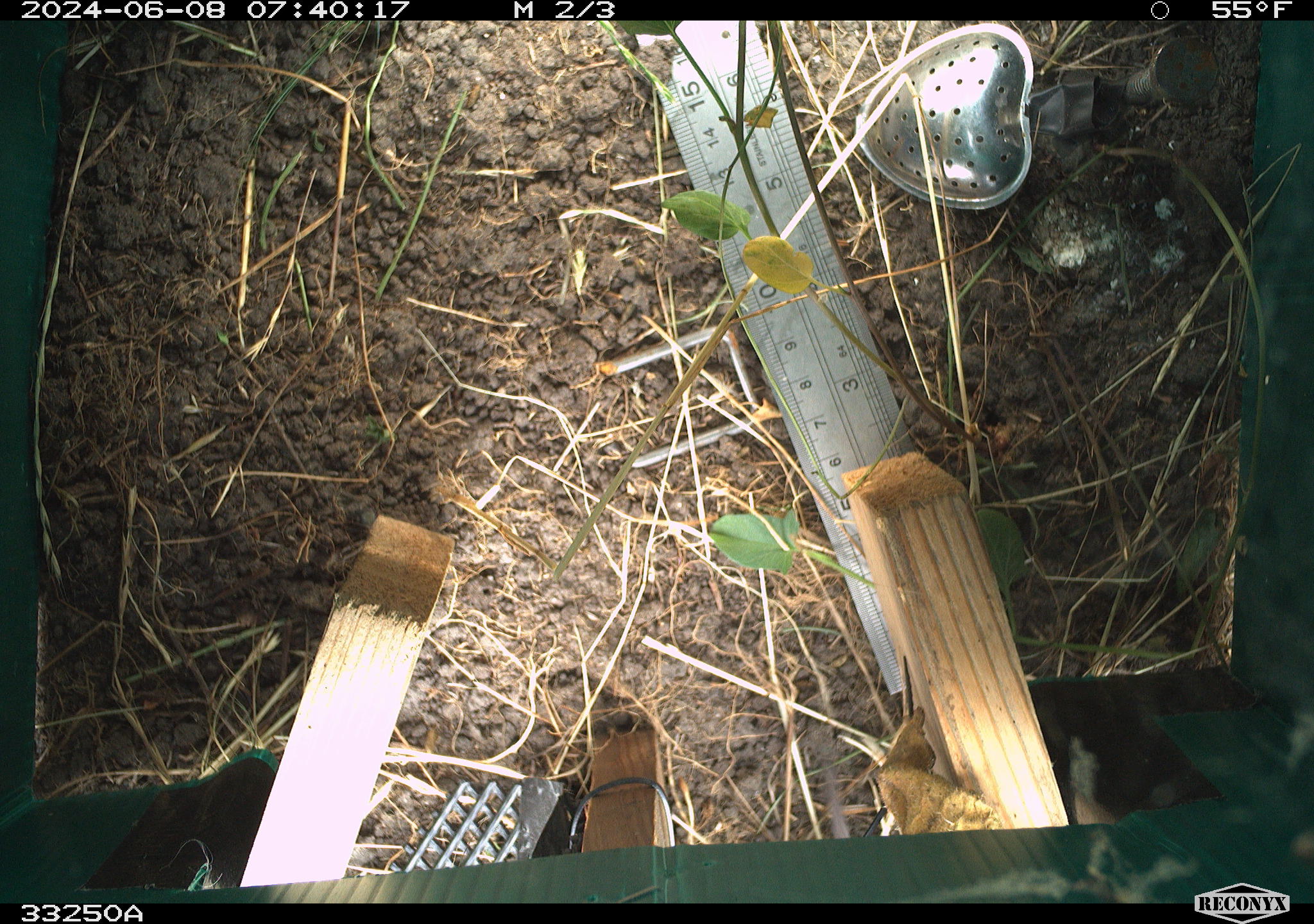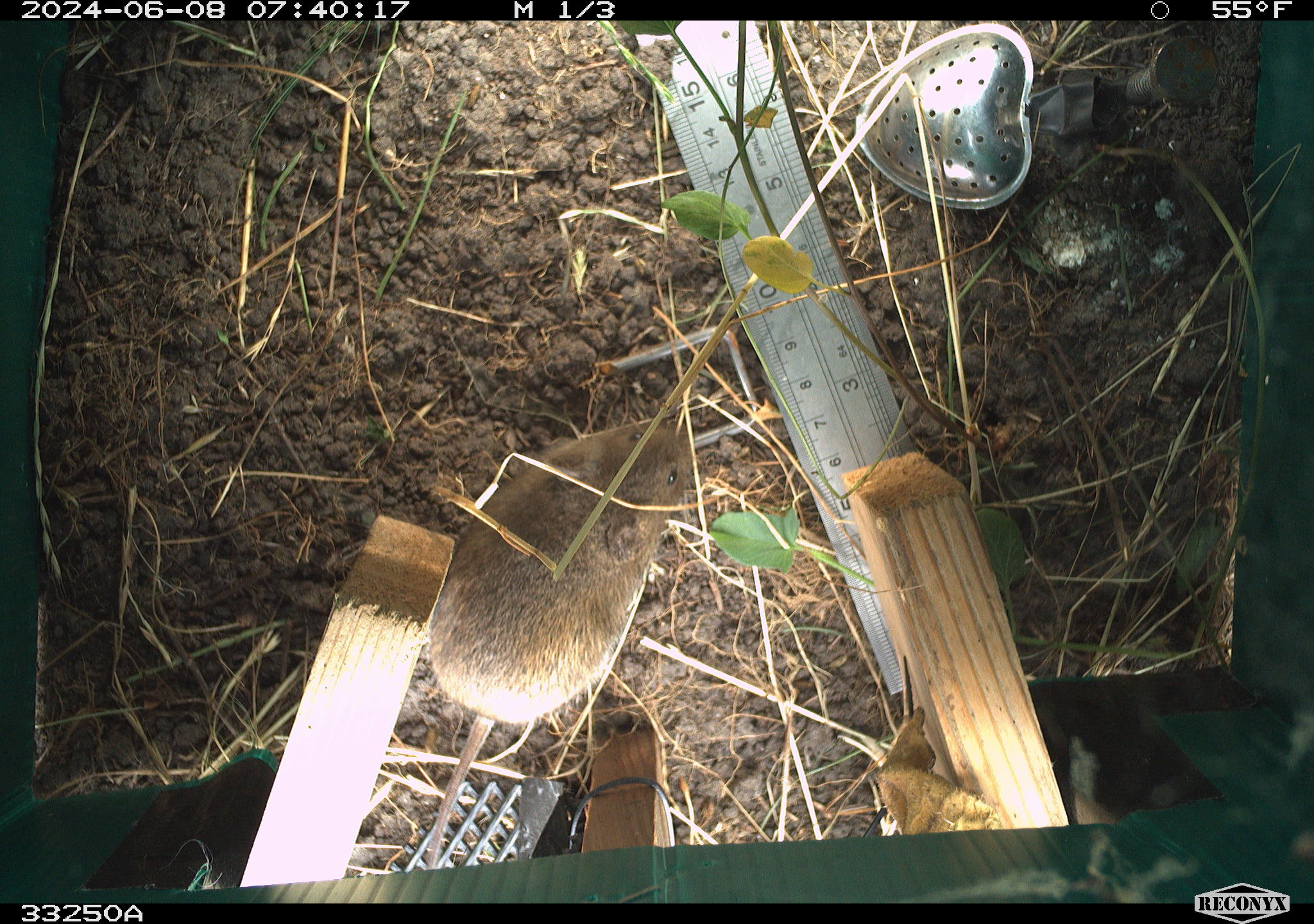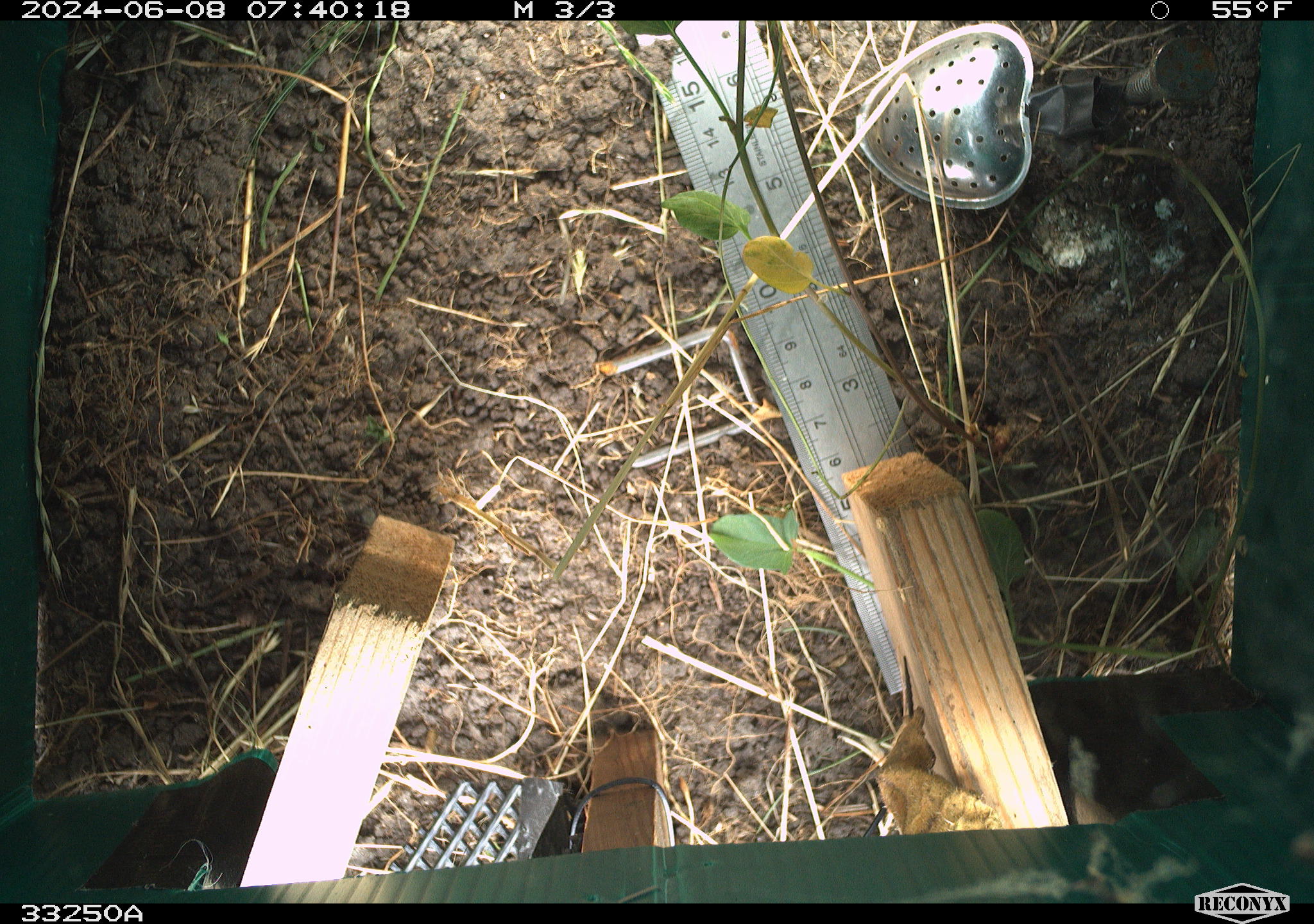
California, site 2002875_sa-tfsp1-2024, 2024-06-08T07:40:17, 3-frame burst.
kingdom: Animalia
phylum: Chordata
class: Mammalia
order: Rodentia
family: Cricetidae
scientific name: Arvicolinae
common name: voles, lemmings, and muskrats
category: arvicolinae subfamily